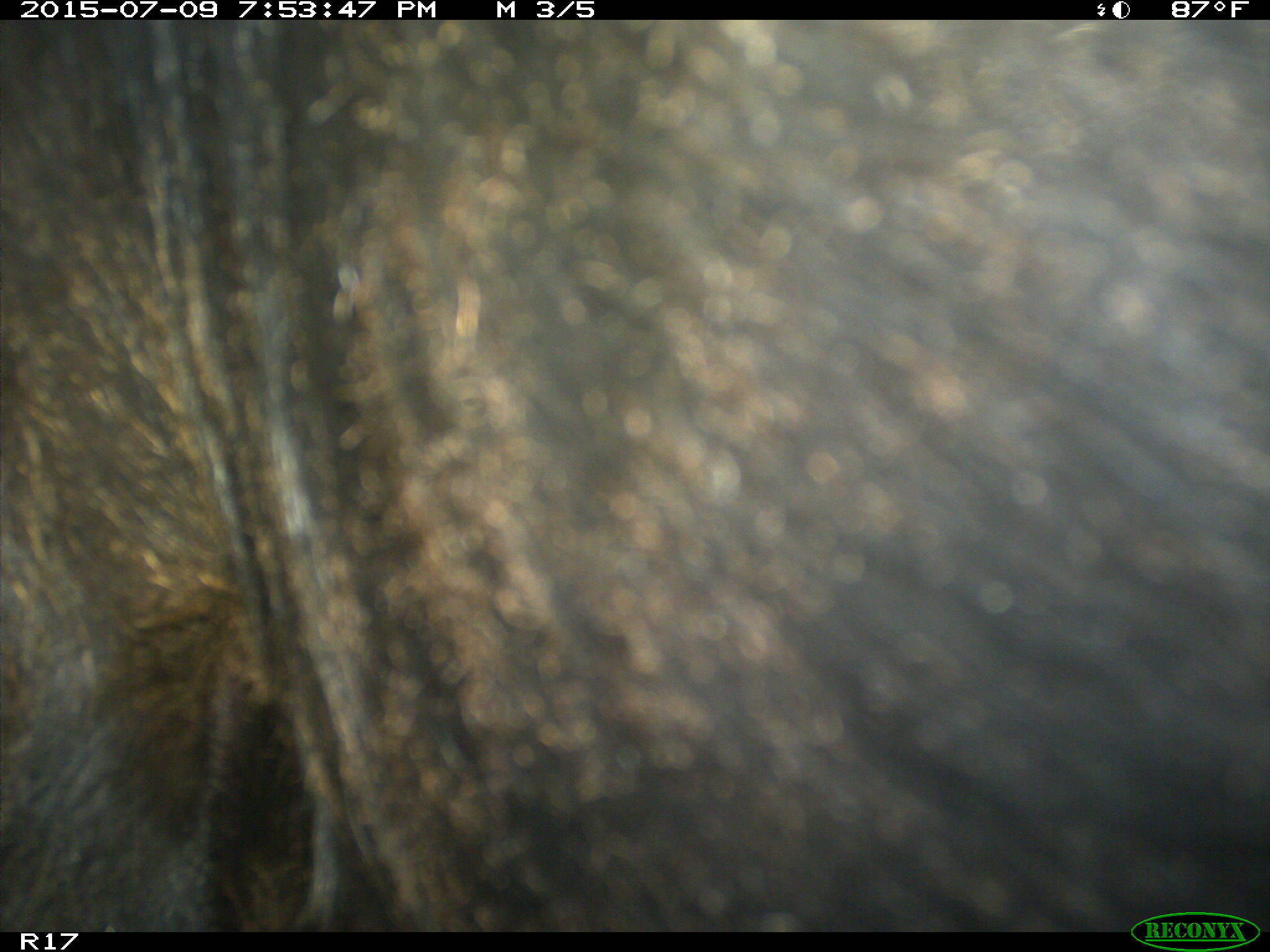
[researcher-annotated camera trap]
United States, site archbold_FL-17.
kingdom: Animalia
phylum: Chordata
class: Mammalia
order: Artiodactyla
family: Bovidae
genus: Bos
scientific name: Bos taurus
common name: domestic cow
Bos taurus (domestic cow).